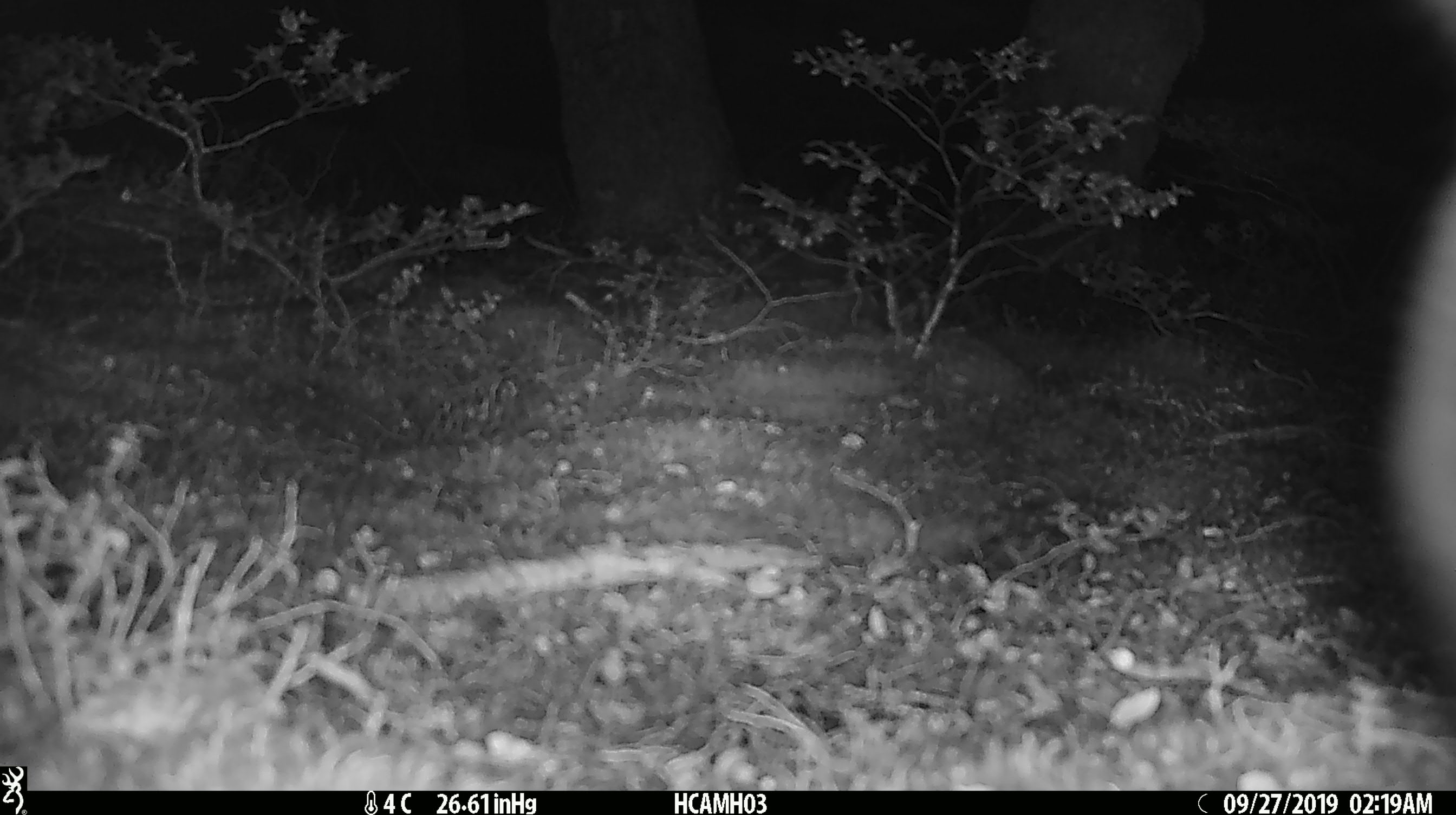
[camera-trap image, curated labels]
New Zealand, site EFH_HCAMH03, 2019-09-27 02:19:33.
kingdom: Animalia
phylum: Chordata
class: Mammalia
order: Diprotodontia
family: Phalangeridae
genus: Trichosurus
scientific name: Trichosurus vulpecula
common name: common brushtail possum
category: possum